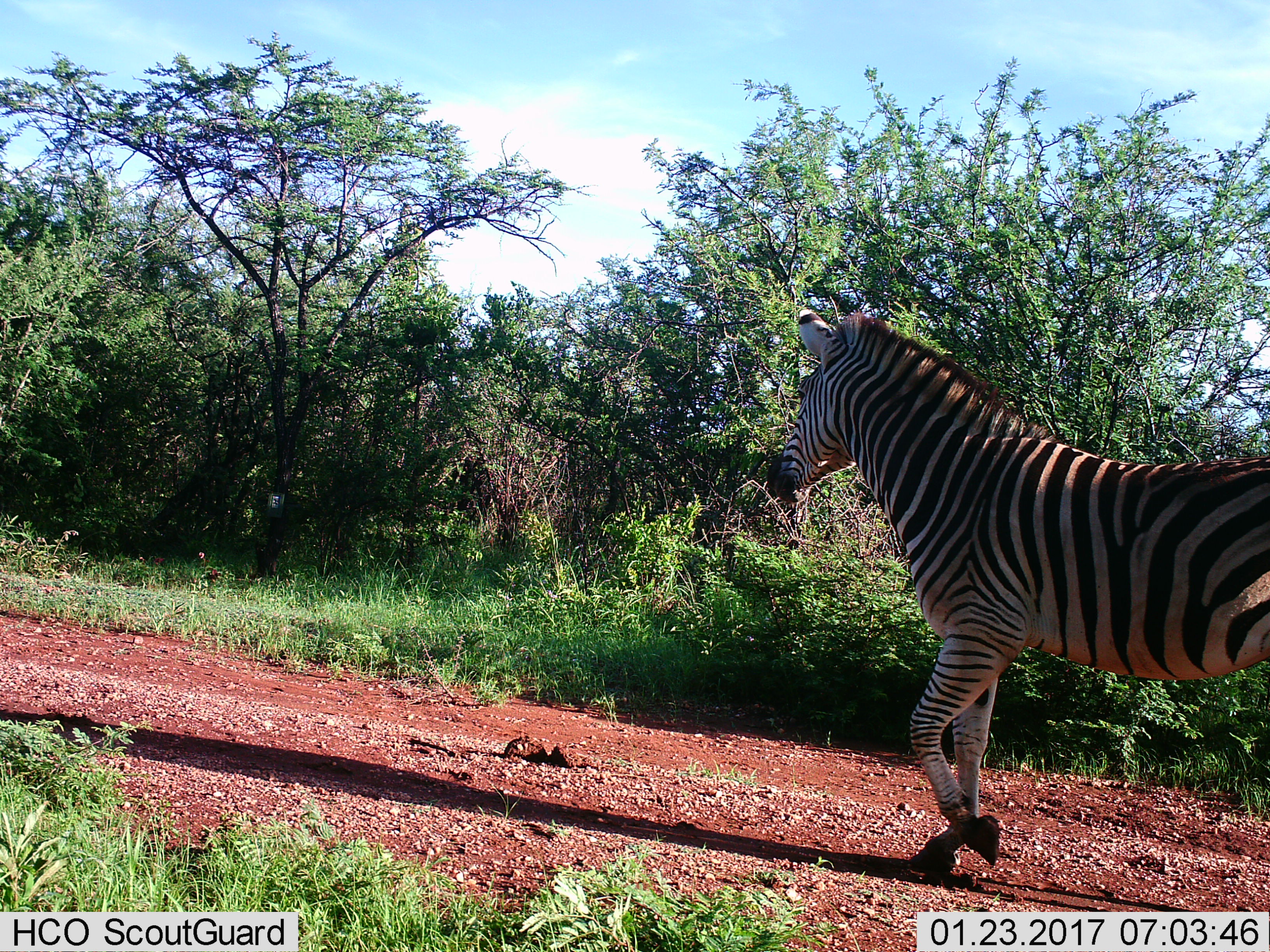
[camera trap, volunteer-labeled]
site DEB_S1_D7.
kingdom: Animalia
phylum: Chordata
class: Mammalia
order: Perissodactyla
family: Equidae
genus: Equus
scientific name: Equus quagga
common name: plains zebra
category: zebraplains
Zebraplains (plains zebra) (Equus quagga), count 1. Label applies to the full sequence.